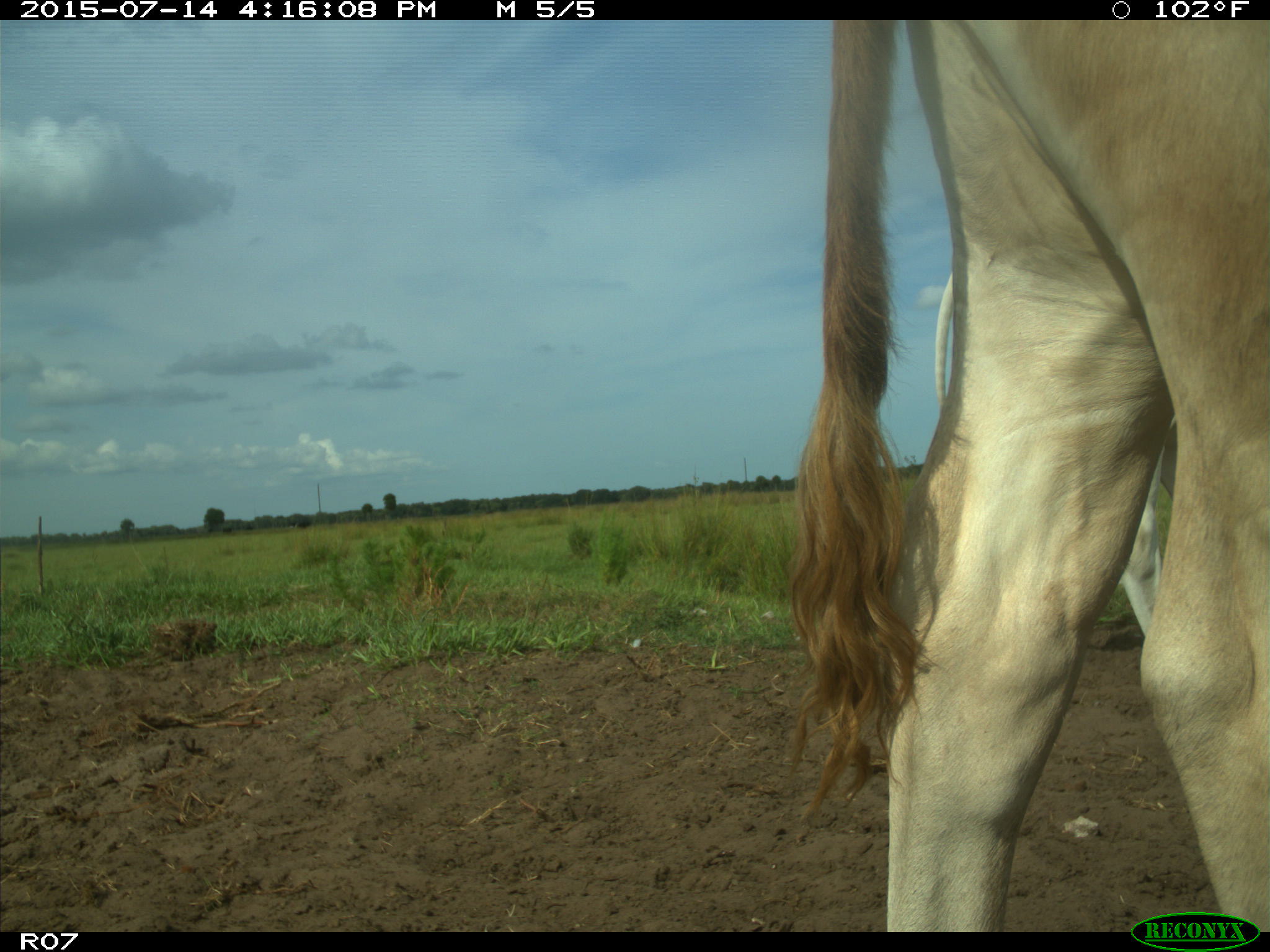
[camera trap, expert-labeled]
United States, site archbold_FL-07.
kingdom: Animalia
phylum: Chordata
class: Mammalia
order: Artiodactyla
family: Bovidae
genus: Bos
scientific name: Bos taurus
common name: domestic cow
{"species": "Bos taurus (domestic cow)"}